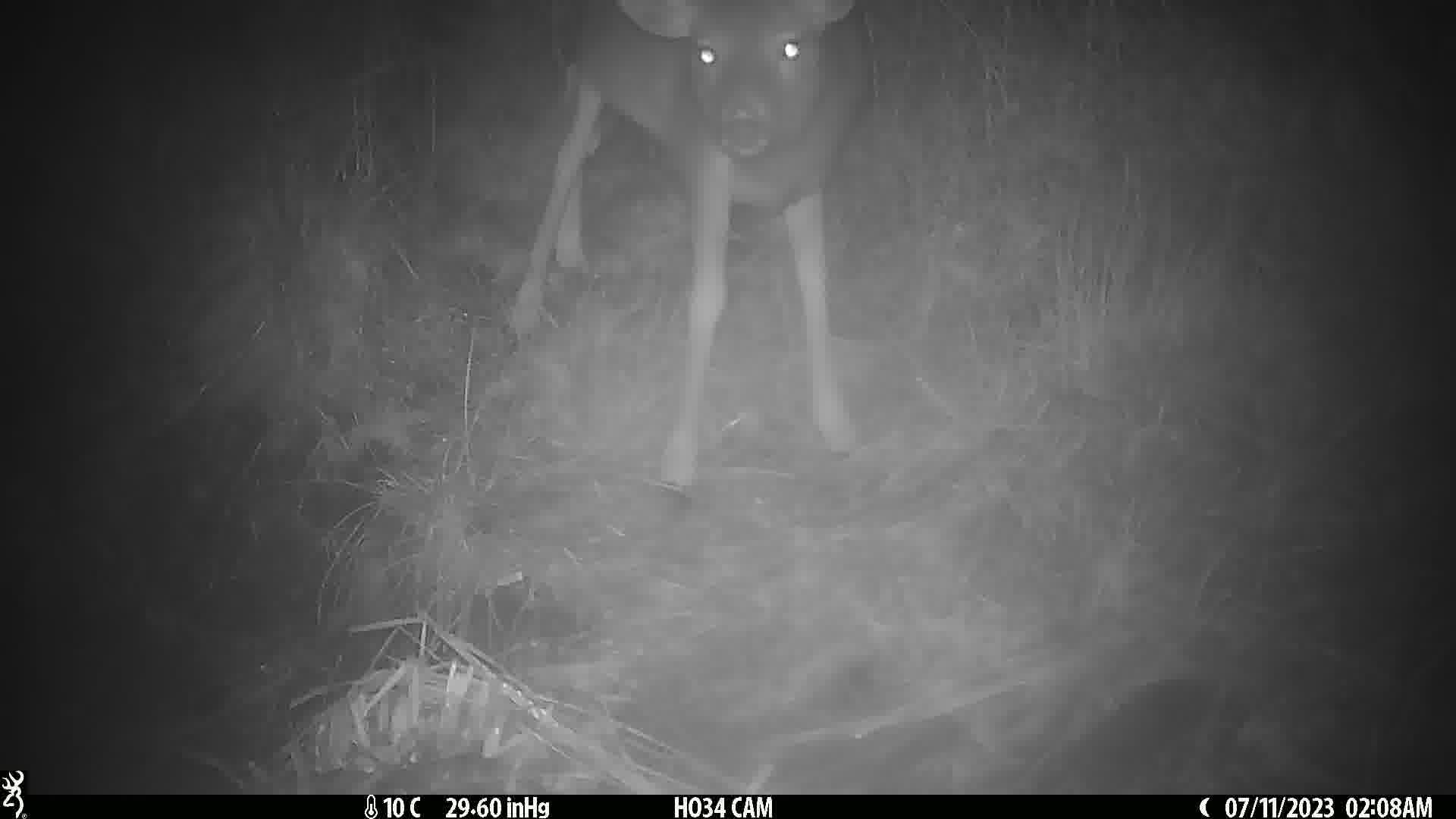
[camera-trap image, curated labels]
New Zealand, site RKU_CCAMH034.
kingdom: Animalia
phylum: Chordata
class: Mammalia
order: Artiodactyla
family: Cervidae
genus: Odocoileus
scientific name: Odocoileus virginianus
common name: white-tailed deer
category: white tailed deer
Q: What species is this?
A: White tailed deer (white-tailed deer) (Odocoileus virginianus).